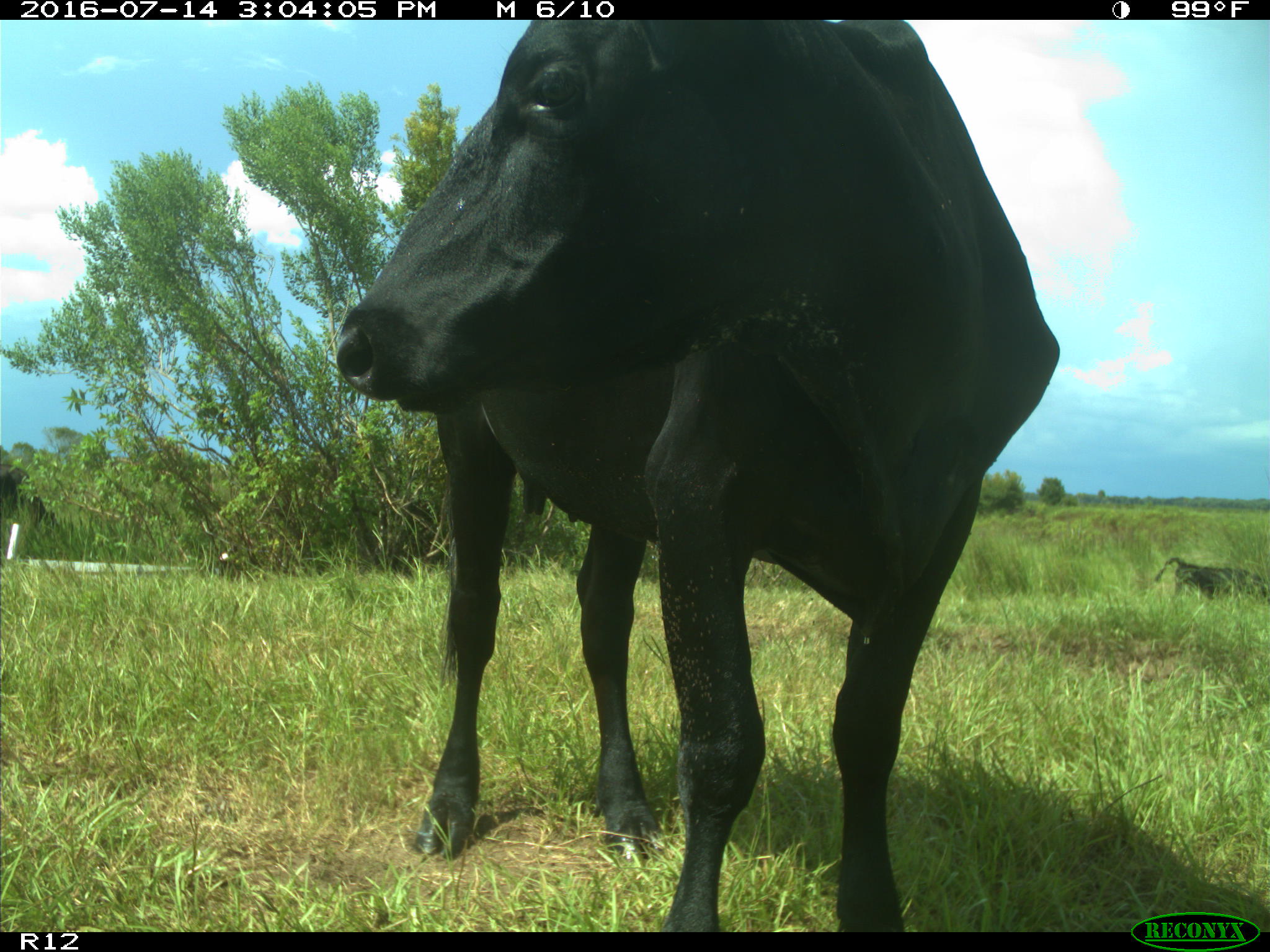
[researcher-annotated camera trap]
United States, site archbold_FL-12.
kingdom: Animalia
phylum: Chordata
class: Mammalia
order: Artiodactyla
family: Bovidae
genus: Bos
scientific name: Bos taurus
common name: domestic cow